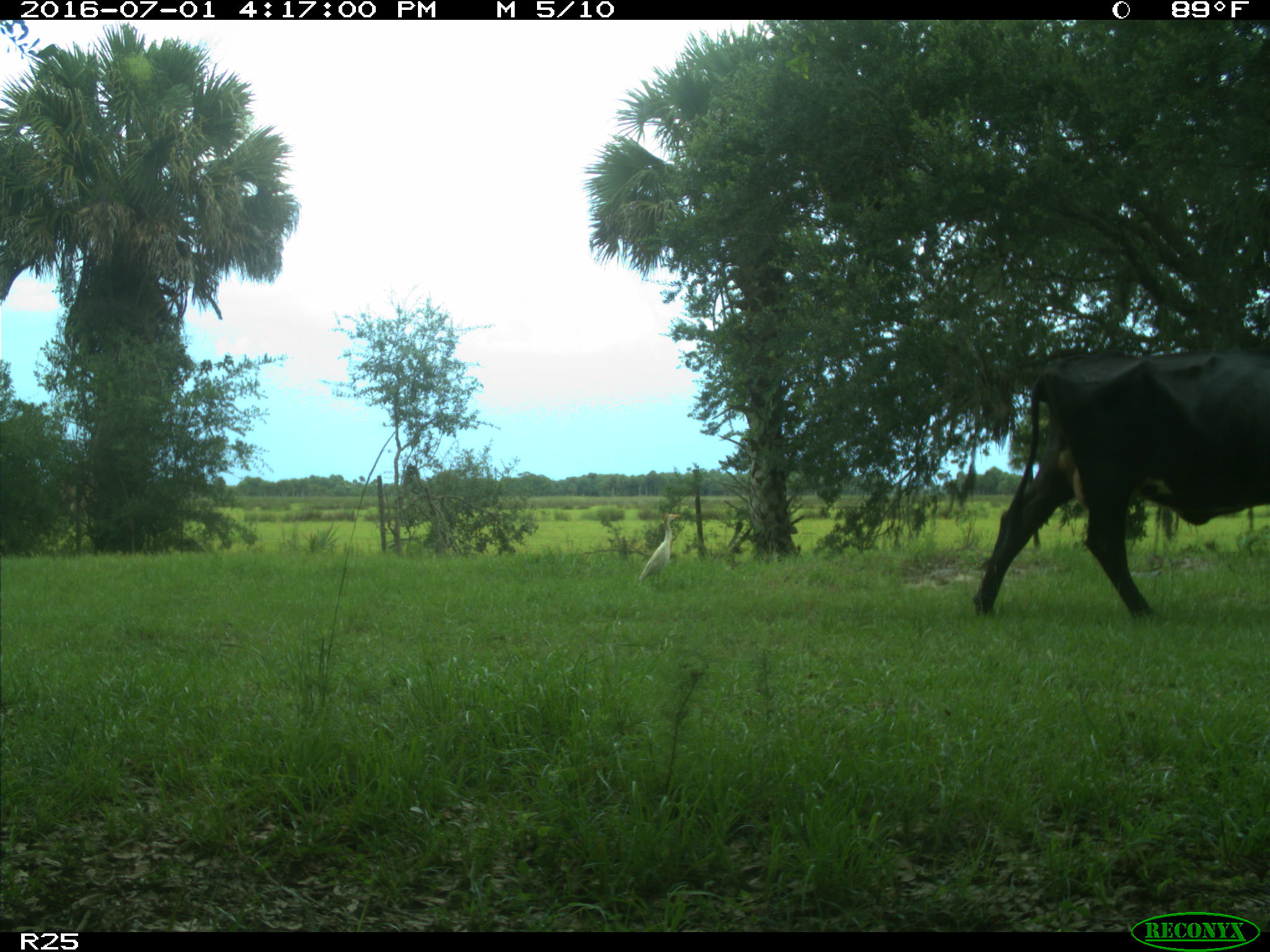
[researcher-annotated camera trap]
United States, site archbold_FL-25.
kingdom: Animalia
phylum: Chordata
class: Mammalia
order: Artiodactyla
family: Bovidae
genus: Bos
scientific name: Bos taurus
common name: domestic cow